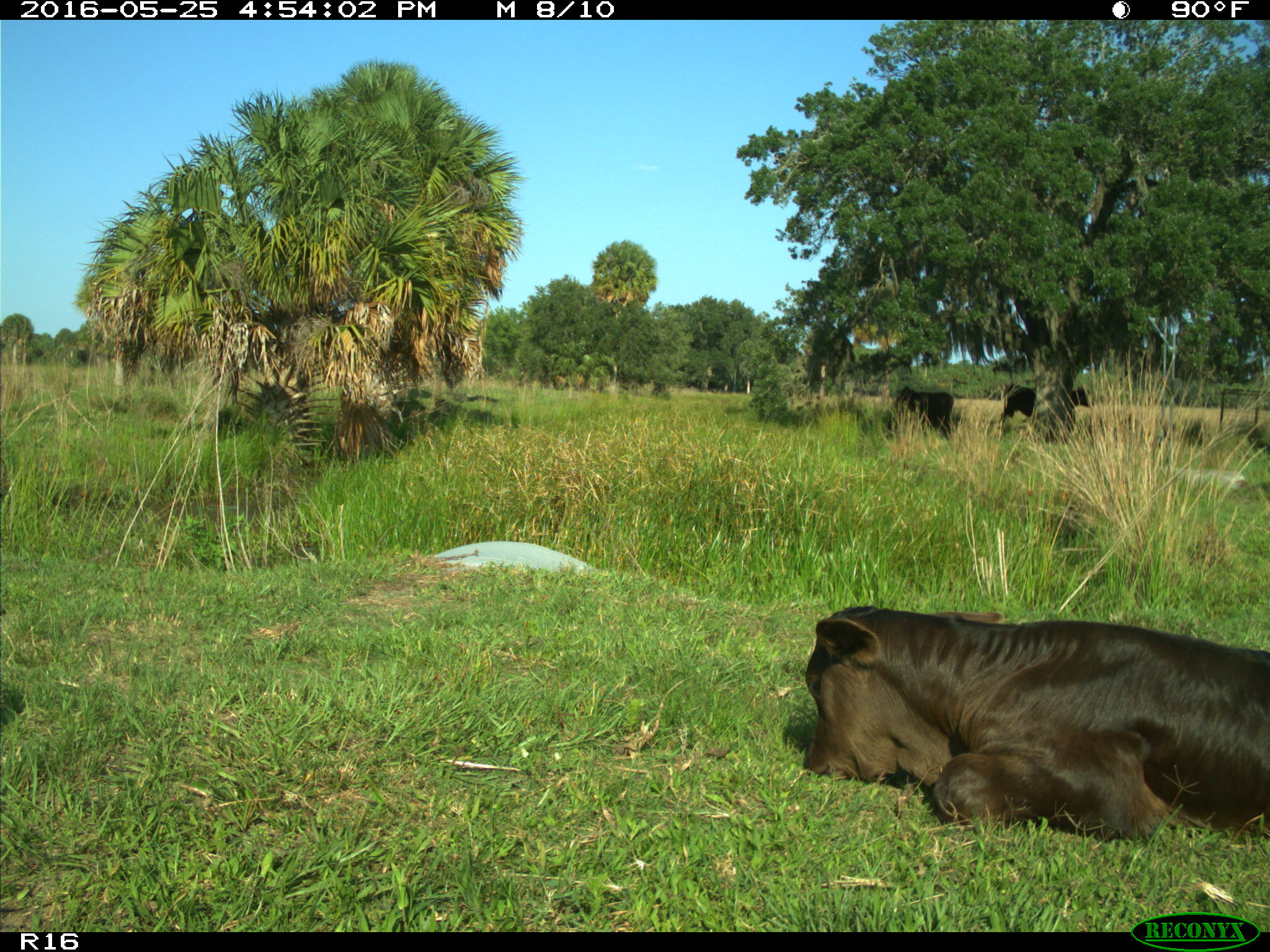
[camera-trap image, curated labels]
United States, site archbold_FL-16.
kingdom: Animalia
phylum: Chordata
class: Mammalia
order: Artiodactyla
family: Bovidae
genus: Bos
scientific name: Bos taurus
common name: domestic cow